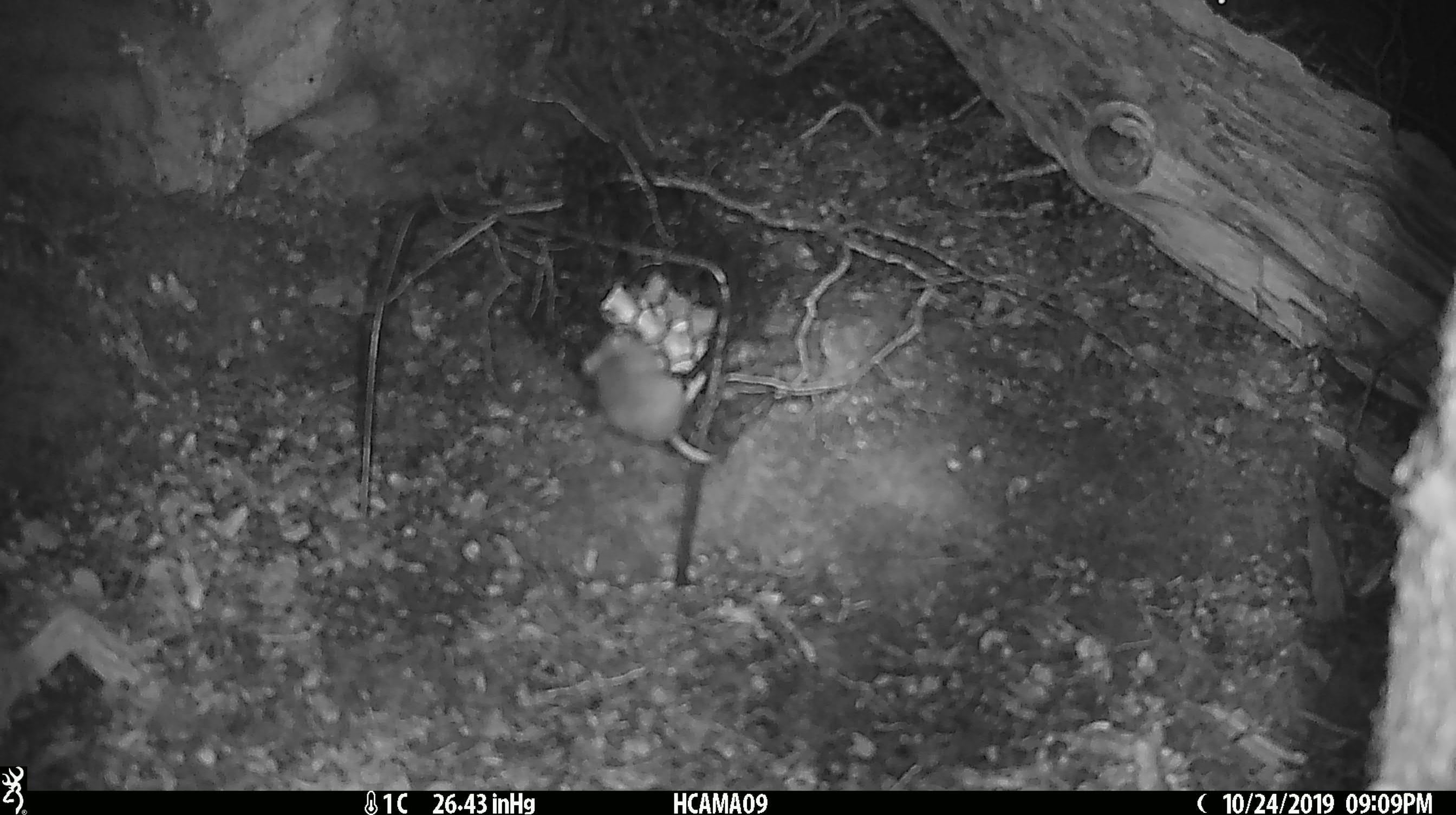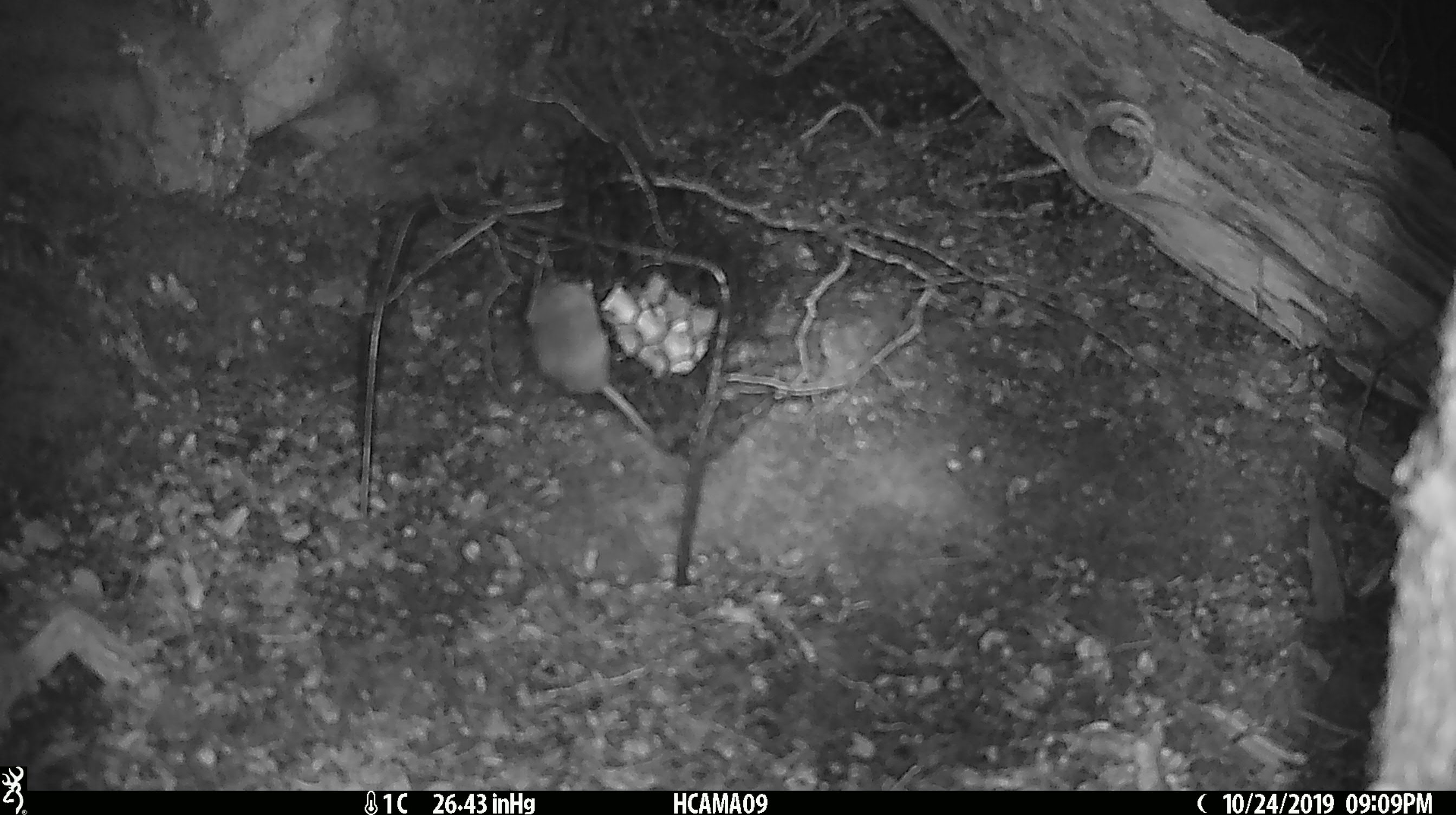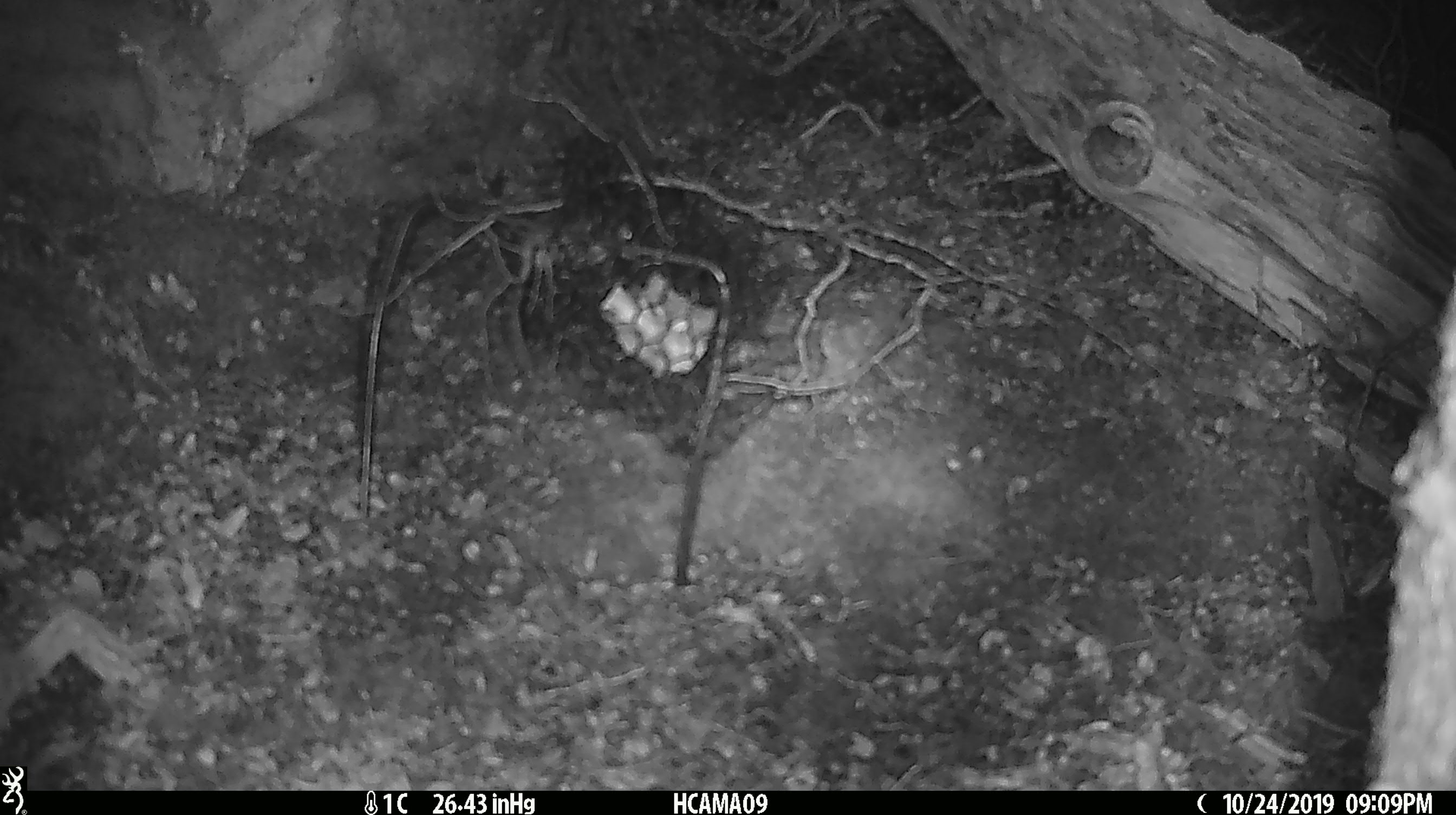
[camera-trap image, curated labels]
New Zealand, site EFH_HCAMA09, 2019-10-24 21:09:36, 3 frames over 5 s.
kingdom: Animalia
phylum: Chordata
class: Mammalia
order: Rodentia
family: Muridae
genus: Mus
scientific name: Mus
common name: mouse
Mouse (Mus).